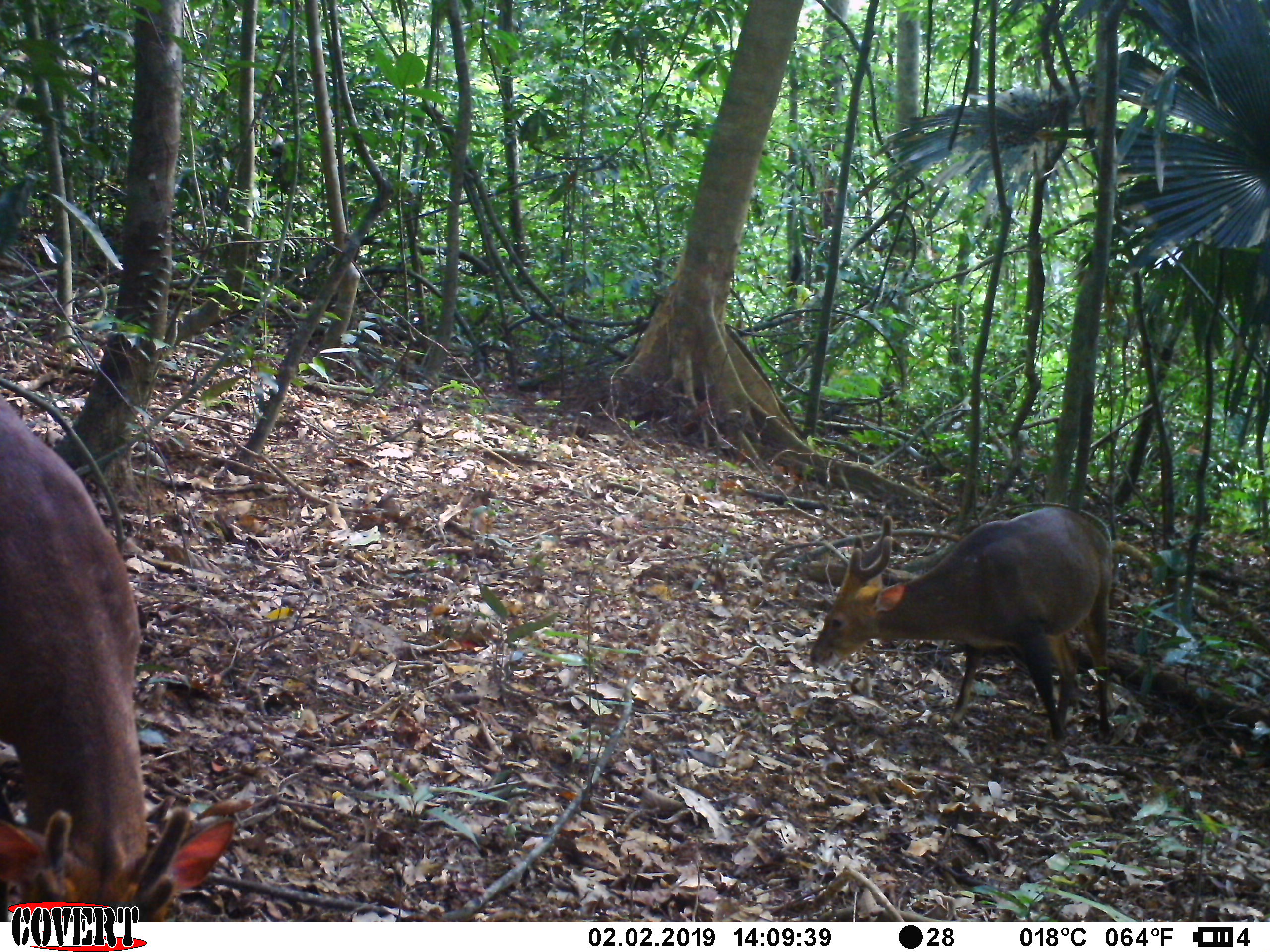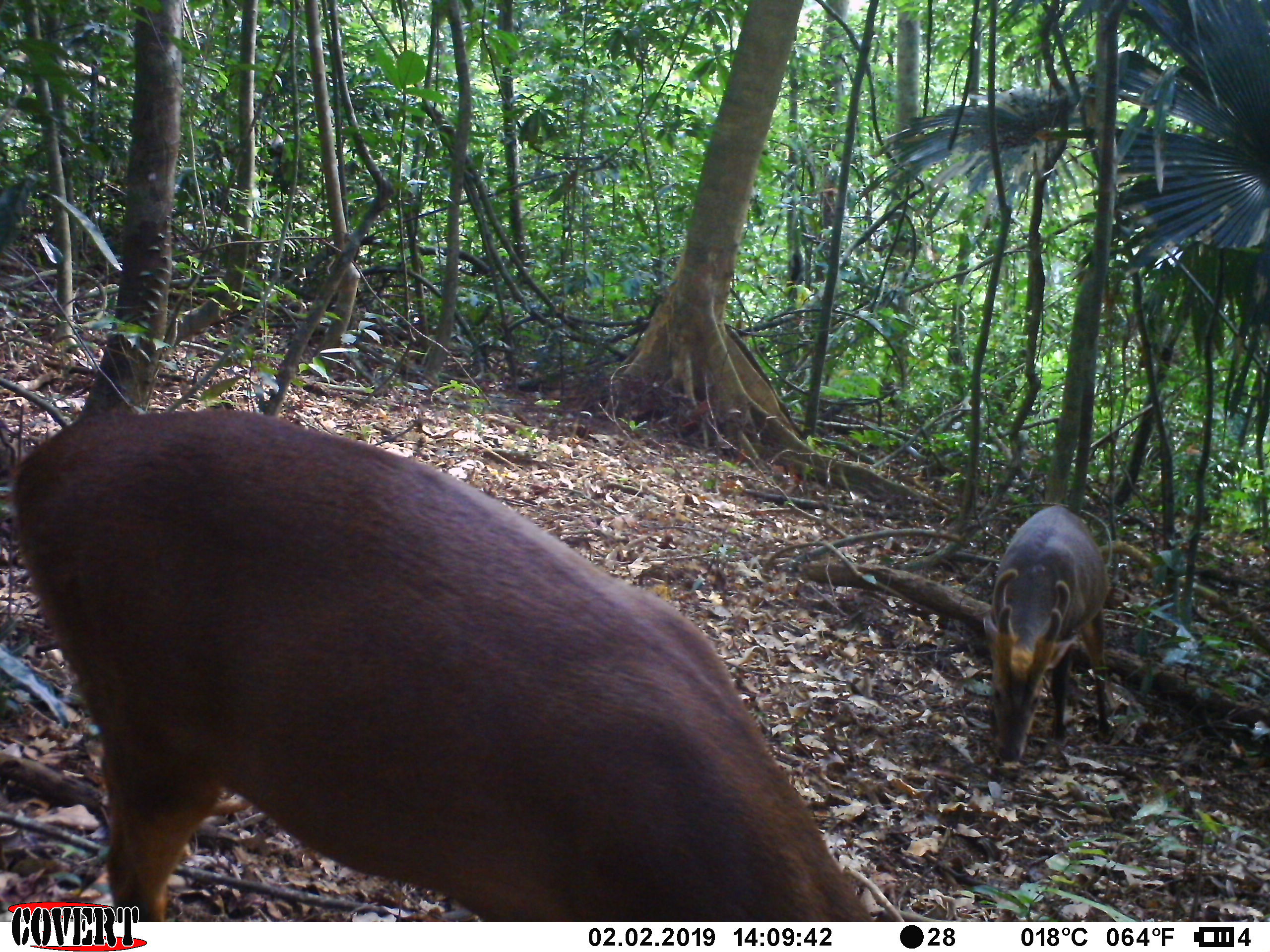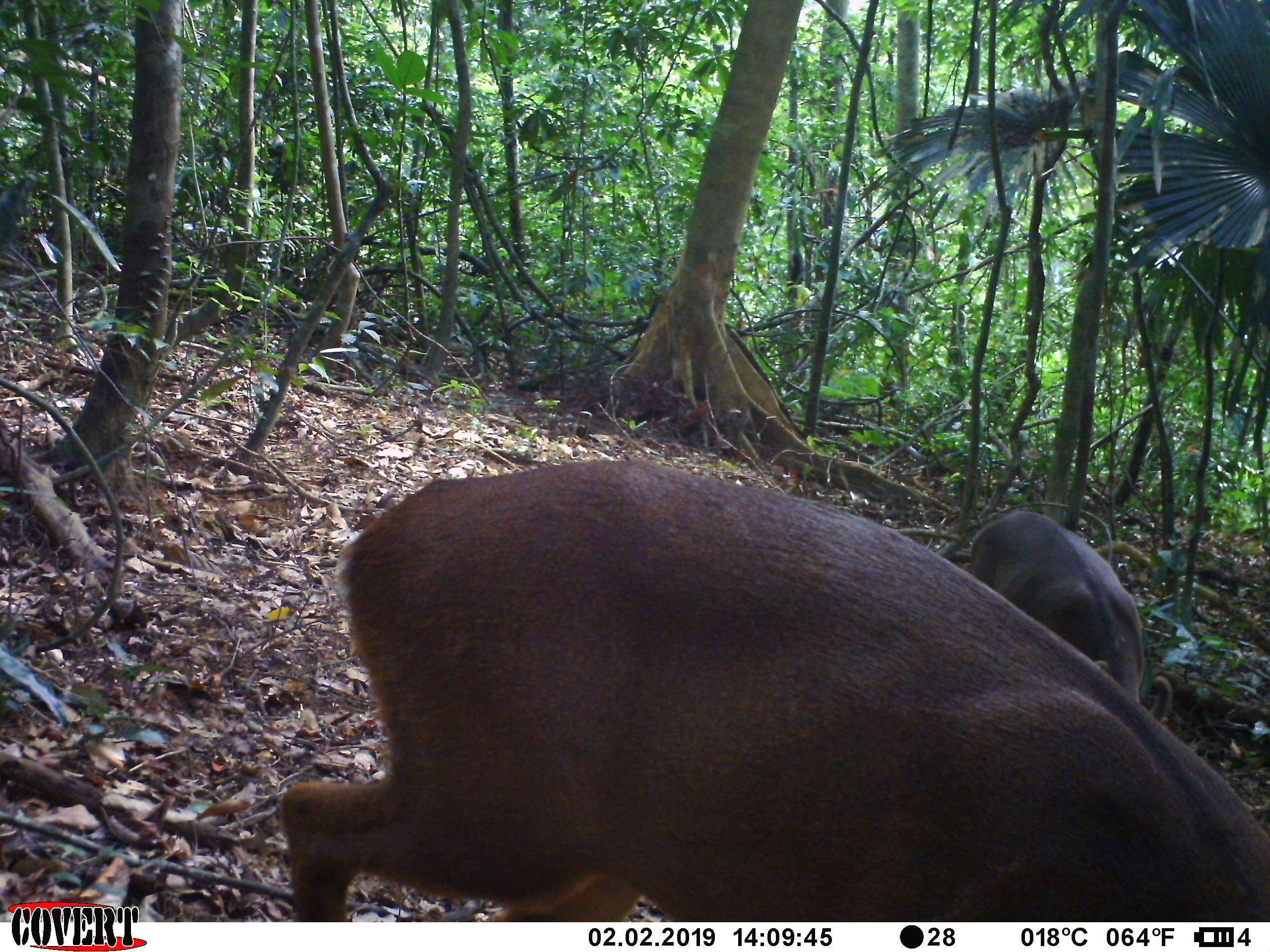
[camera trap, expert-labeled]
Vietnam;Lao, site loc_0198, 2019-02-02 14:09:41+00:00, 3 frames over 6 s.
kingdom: Animalia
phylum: Chordata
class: Mammalia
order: Artiodactyla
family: Cervidae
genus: Muntiacus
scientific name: Muntiacus vuquangensis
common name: large-antlered muntjac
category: large antlered muntjac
Large antlered muntjac (large-antlered muntjac) (Muntiacus vuquangensis). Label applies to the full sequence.